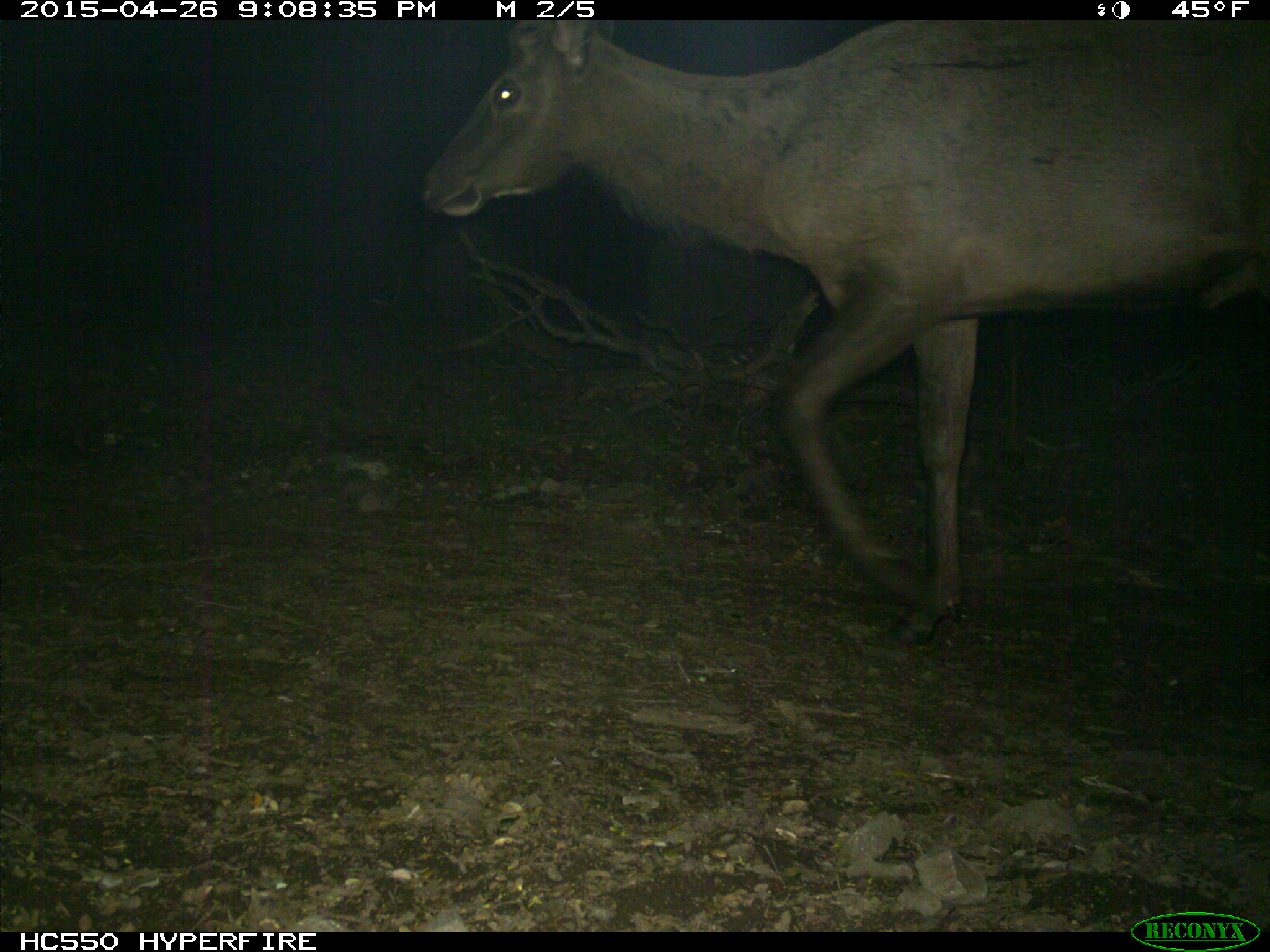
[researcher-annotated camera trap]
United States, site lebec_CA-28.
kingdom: Animalia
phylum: Chordata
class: Mammalia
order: Artiodactyla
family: Cervidae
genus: Cervus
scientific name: Cervus canadensis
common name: elk